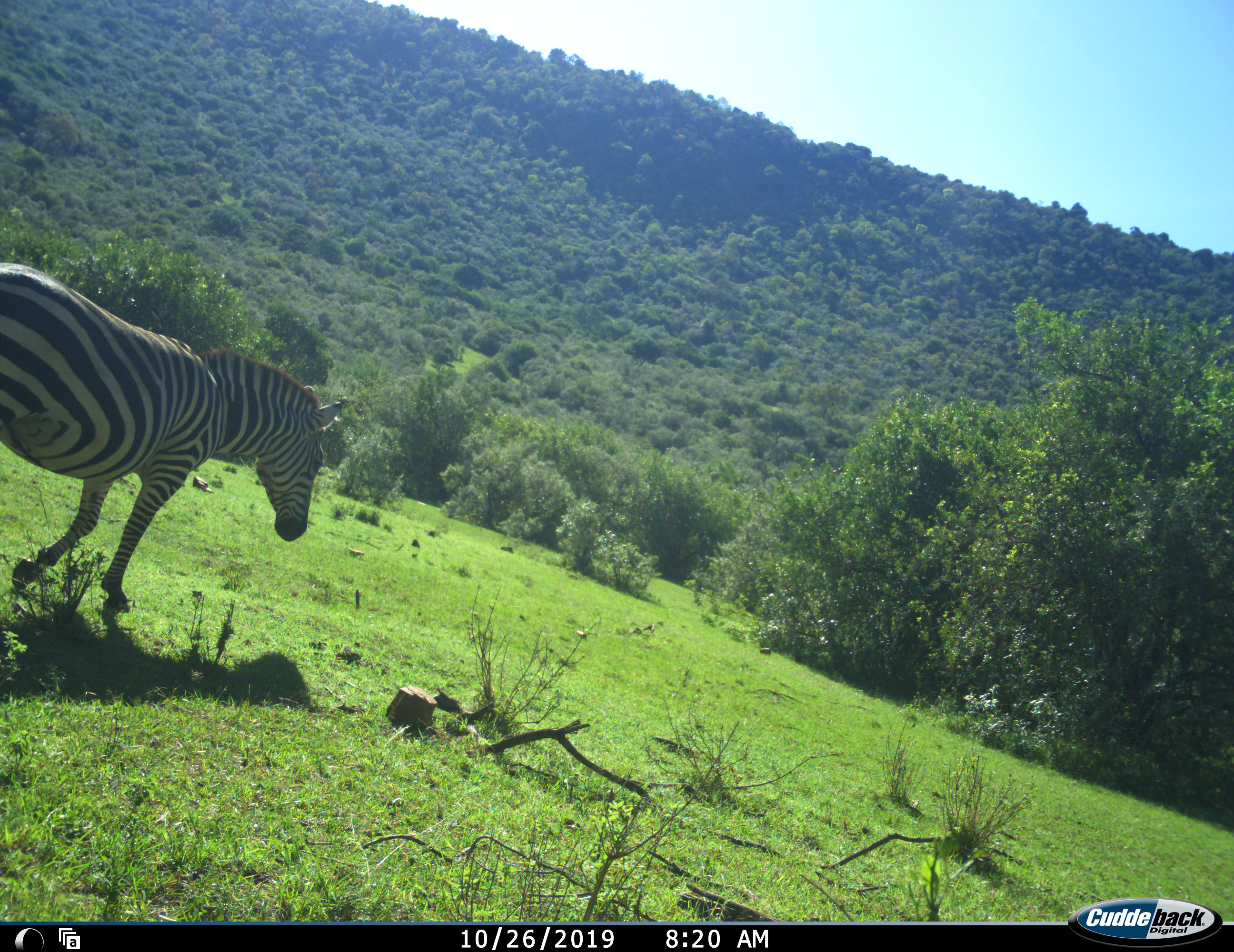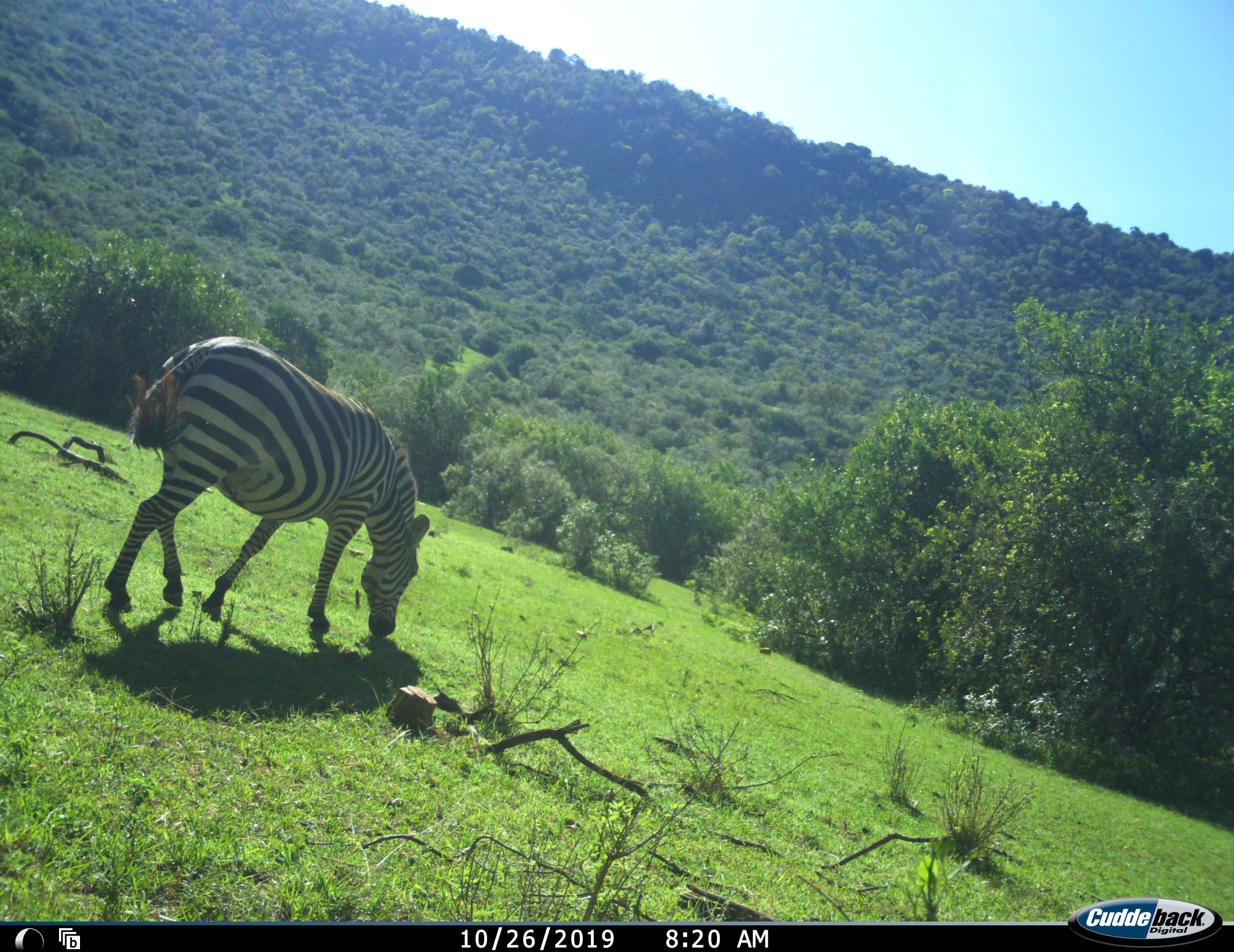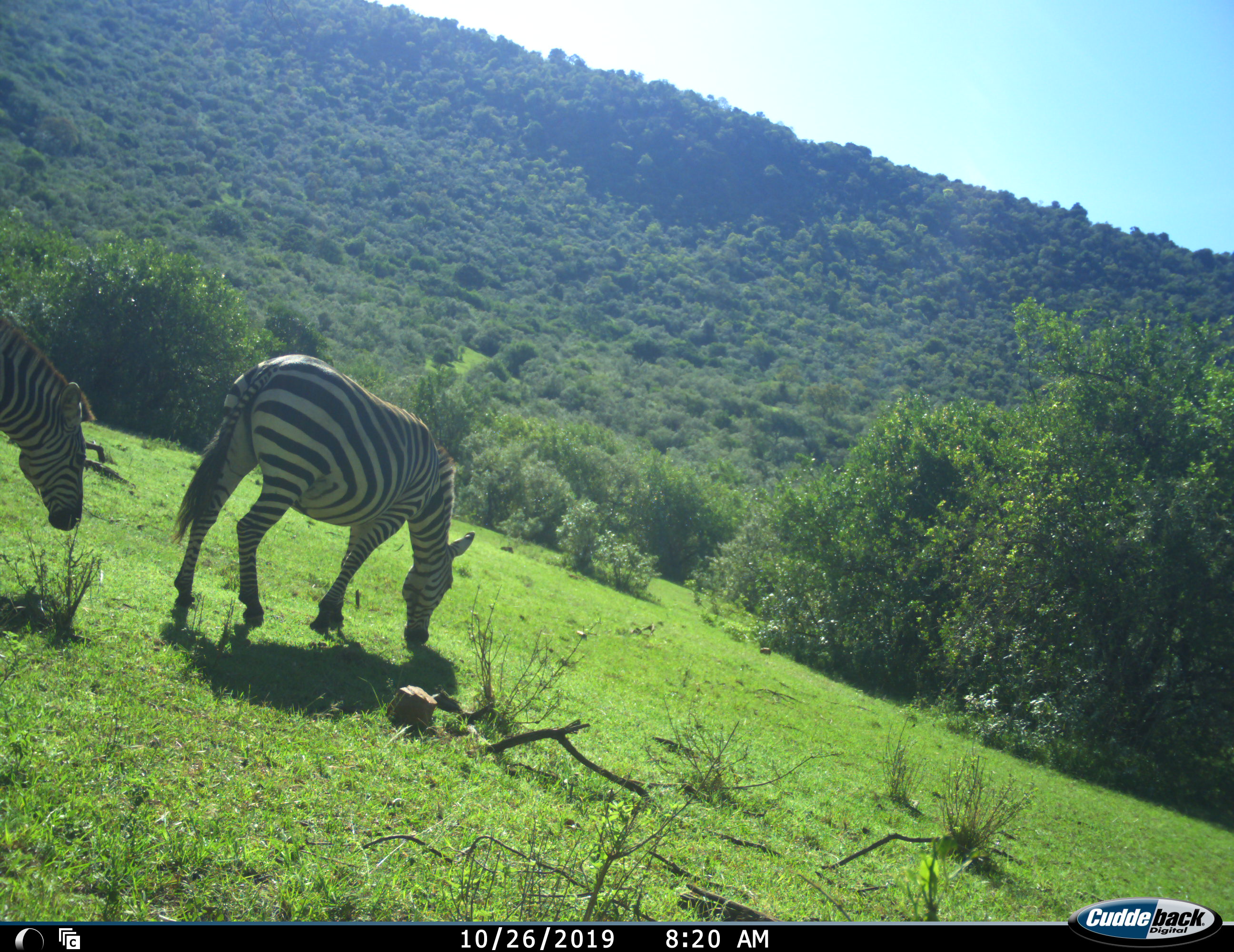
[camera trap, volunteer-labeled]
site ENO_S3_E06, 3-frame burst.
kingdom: Animalia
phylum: Chordata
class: Mammalia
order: Perissodactyla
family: Equidae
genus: Equus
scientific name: Equus quagga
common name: plains zebra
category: zebraplains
Zebraplains (plains zebra) (Equus quagga), count 2. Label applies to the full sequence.